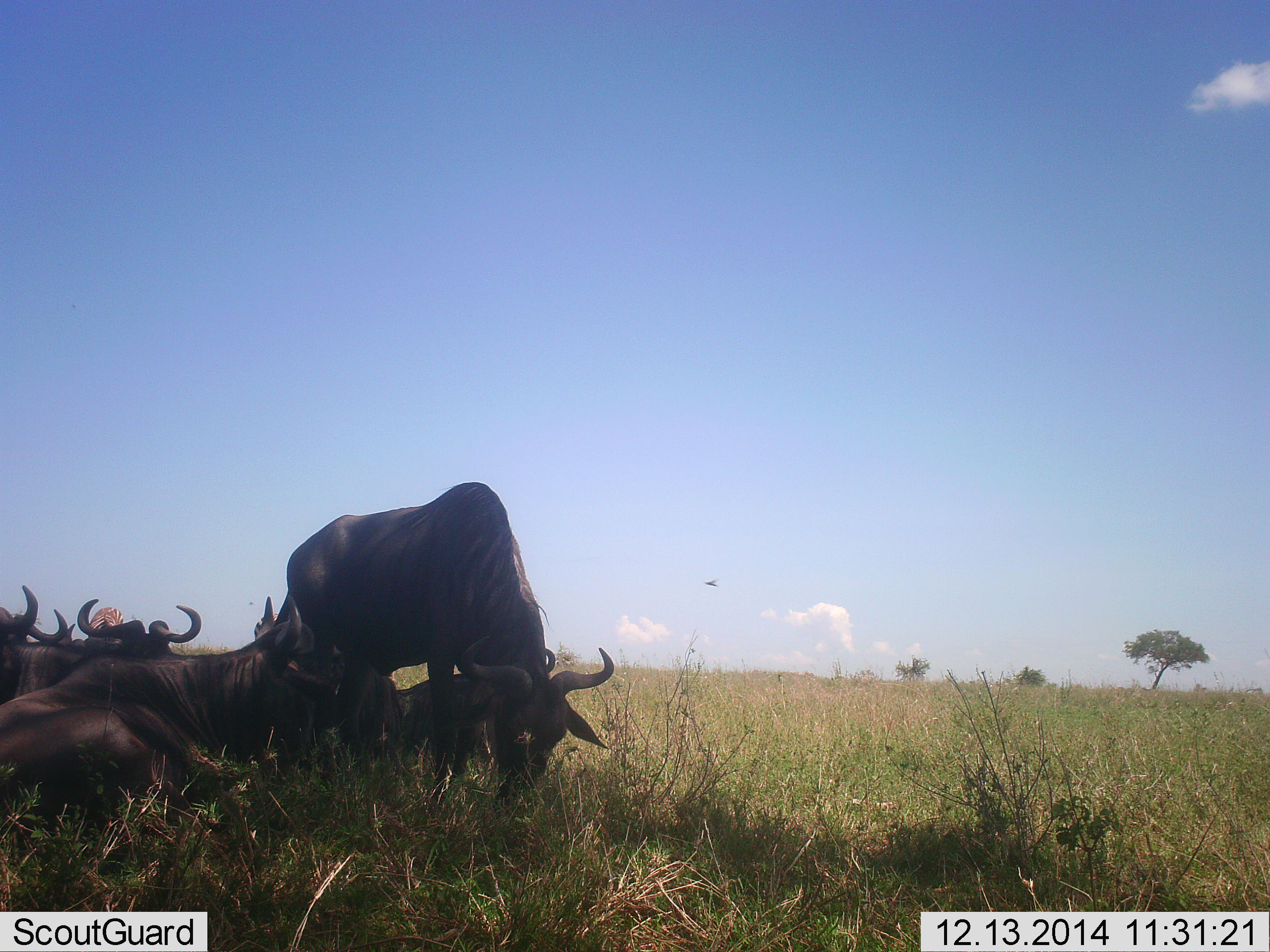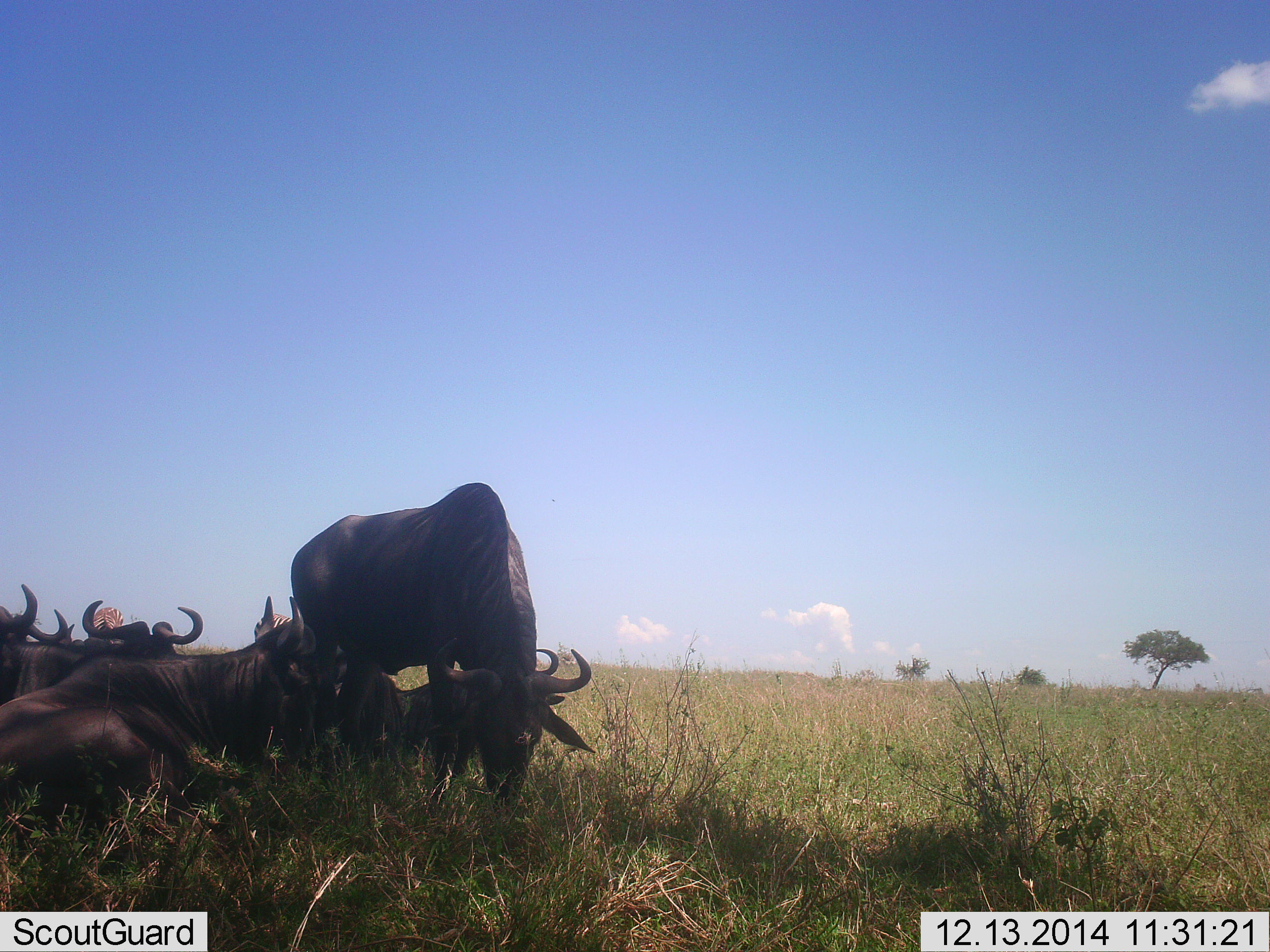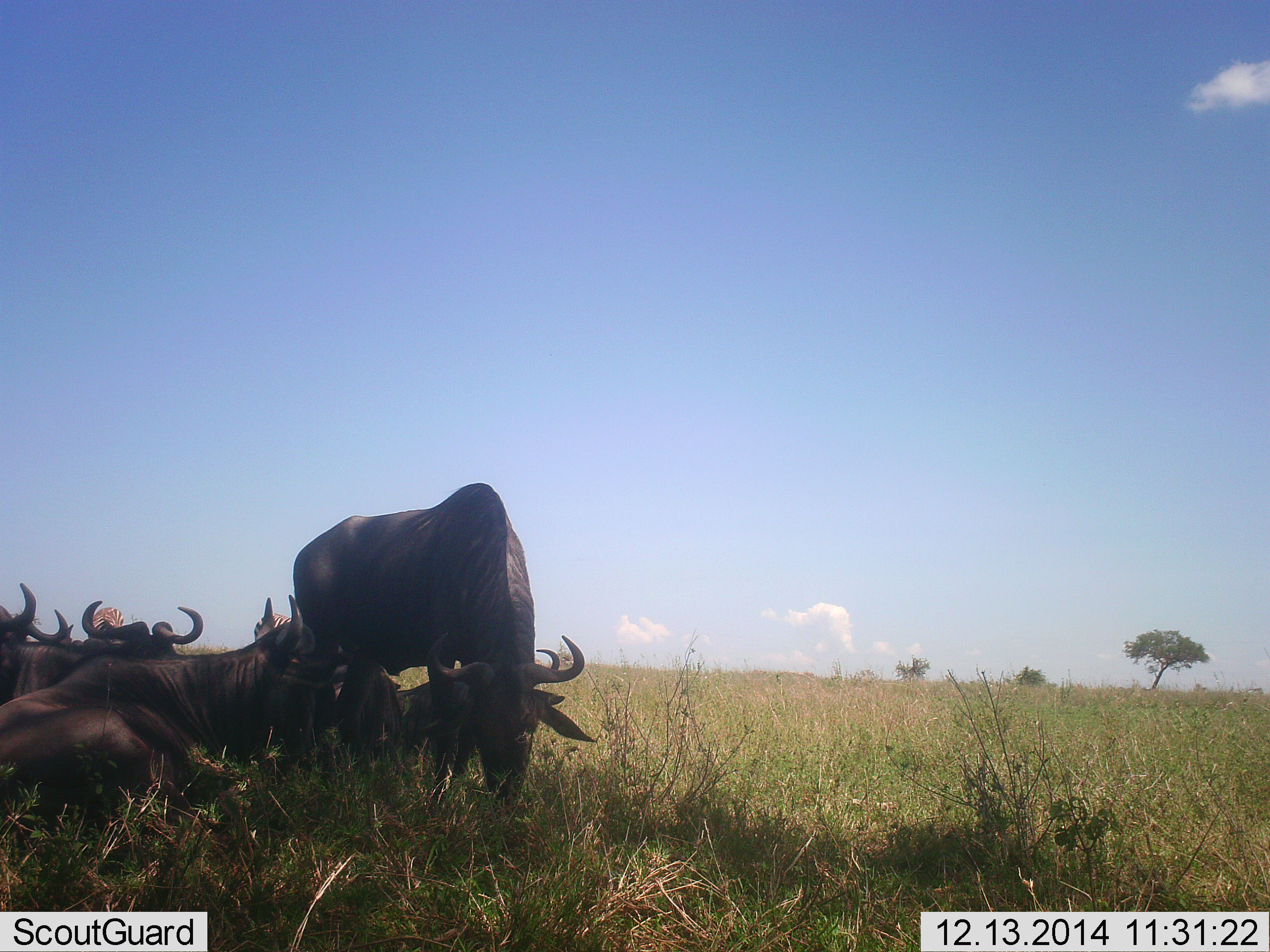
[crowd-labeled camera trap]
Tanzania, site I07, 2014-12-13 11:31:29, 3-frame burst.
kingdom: Animalia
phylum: Chordata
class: Mammalia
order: Artiodactyla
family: Bovidae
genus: Connochaetes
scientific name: Connochaetes taurinus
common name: blue wildebeest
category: wildebeest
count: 5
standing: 64%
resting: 100%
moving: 9%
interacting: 9%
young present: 0%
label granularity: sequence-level